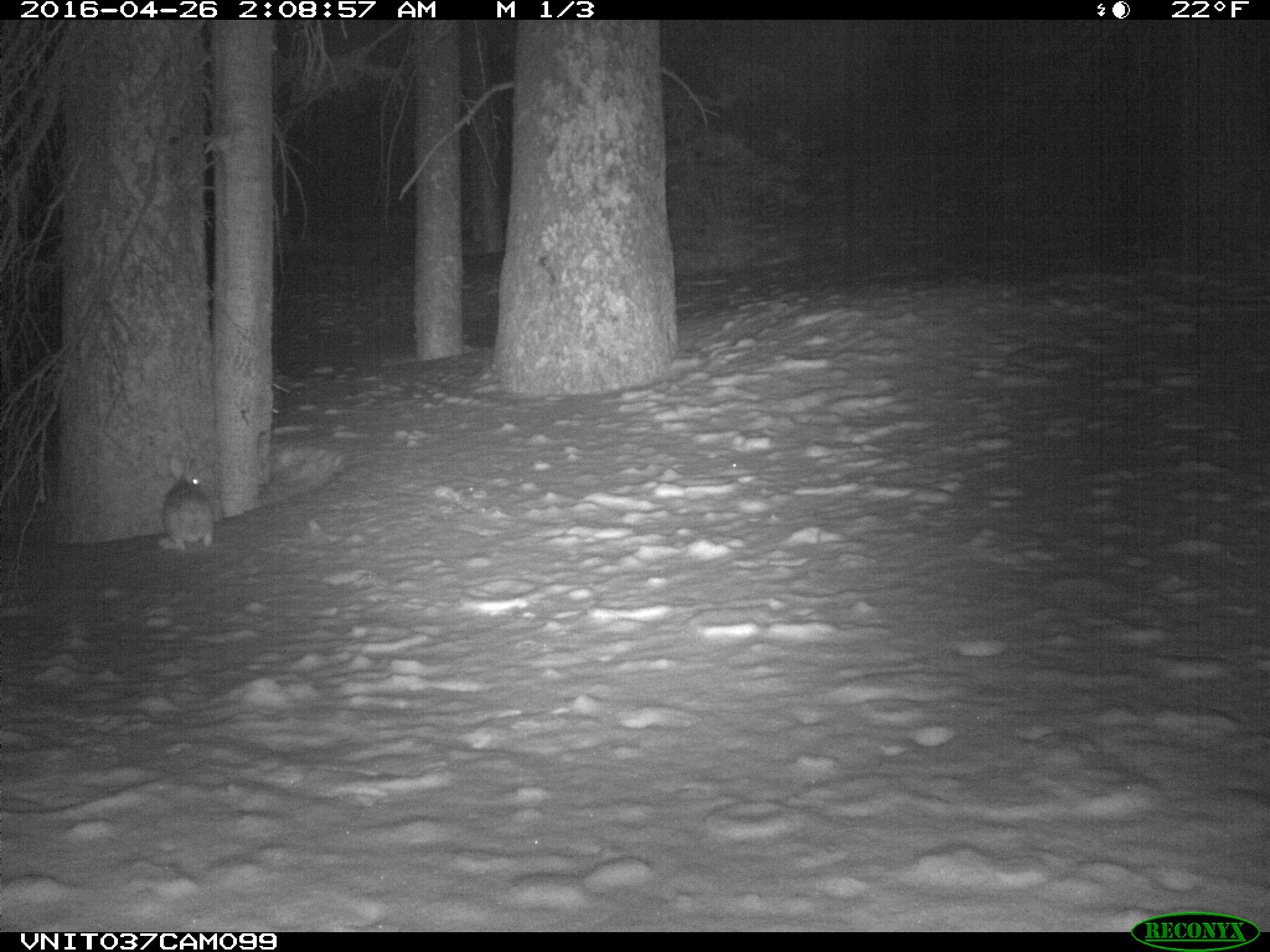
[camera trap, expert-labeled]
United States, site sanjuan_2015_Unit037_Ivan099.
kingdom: Animalia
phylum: Chordata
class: Mammalia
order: Lagomorpha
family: Leporidae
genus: Lepus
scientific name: Lepus americanus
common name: snowshoe hare